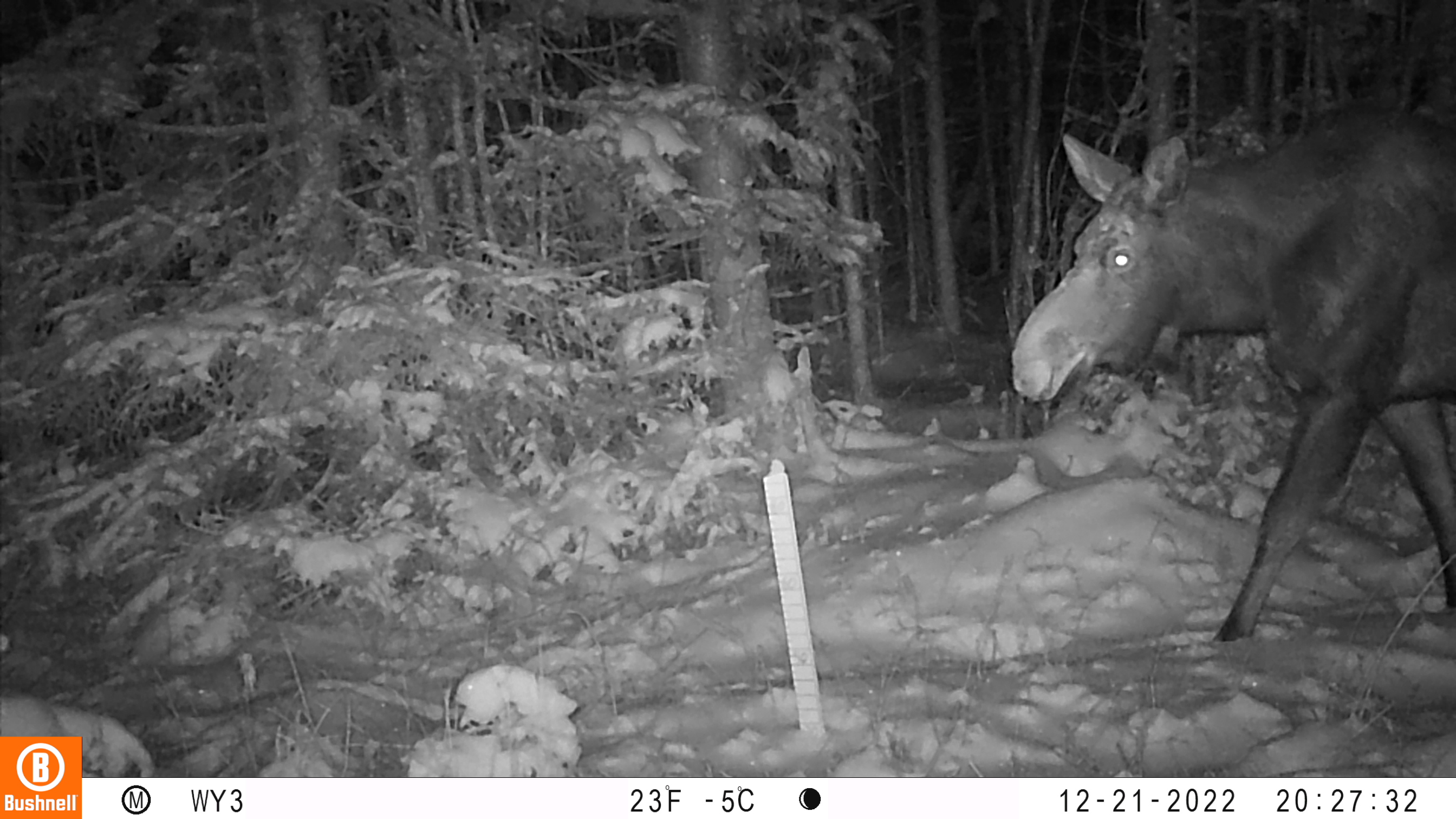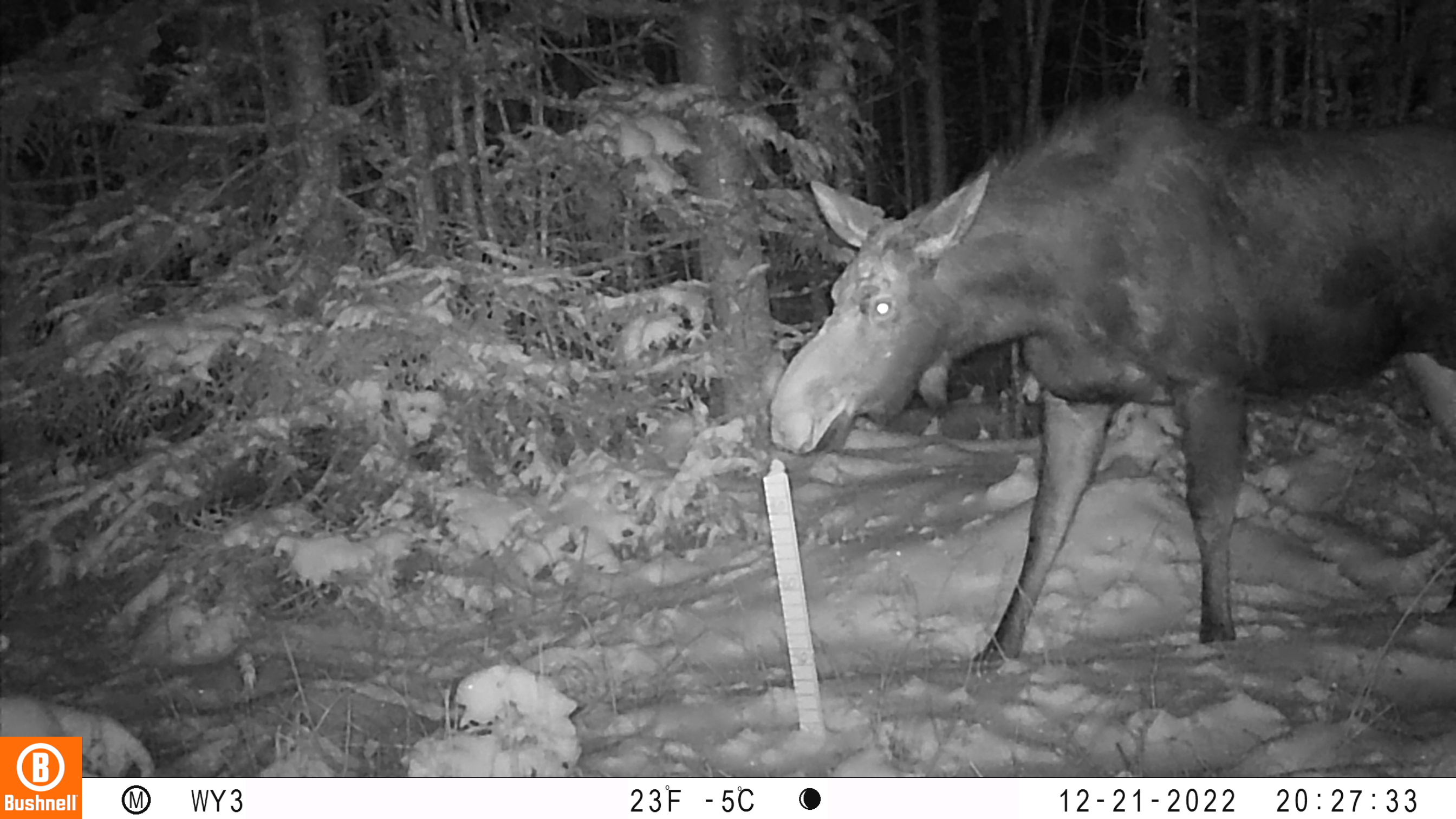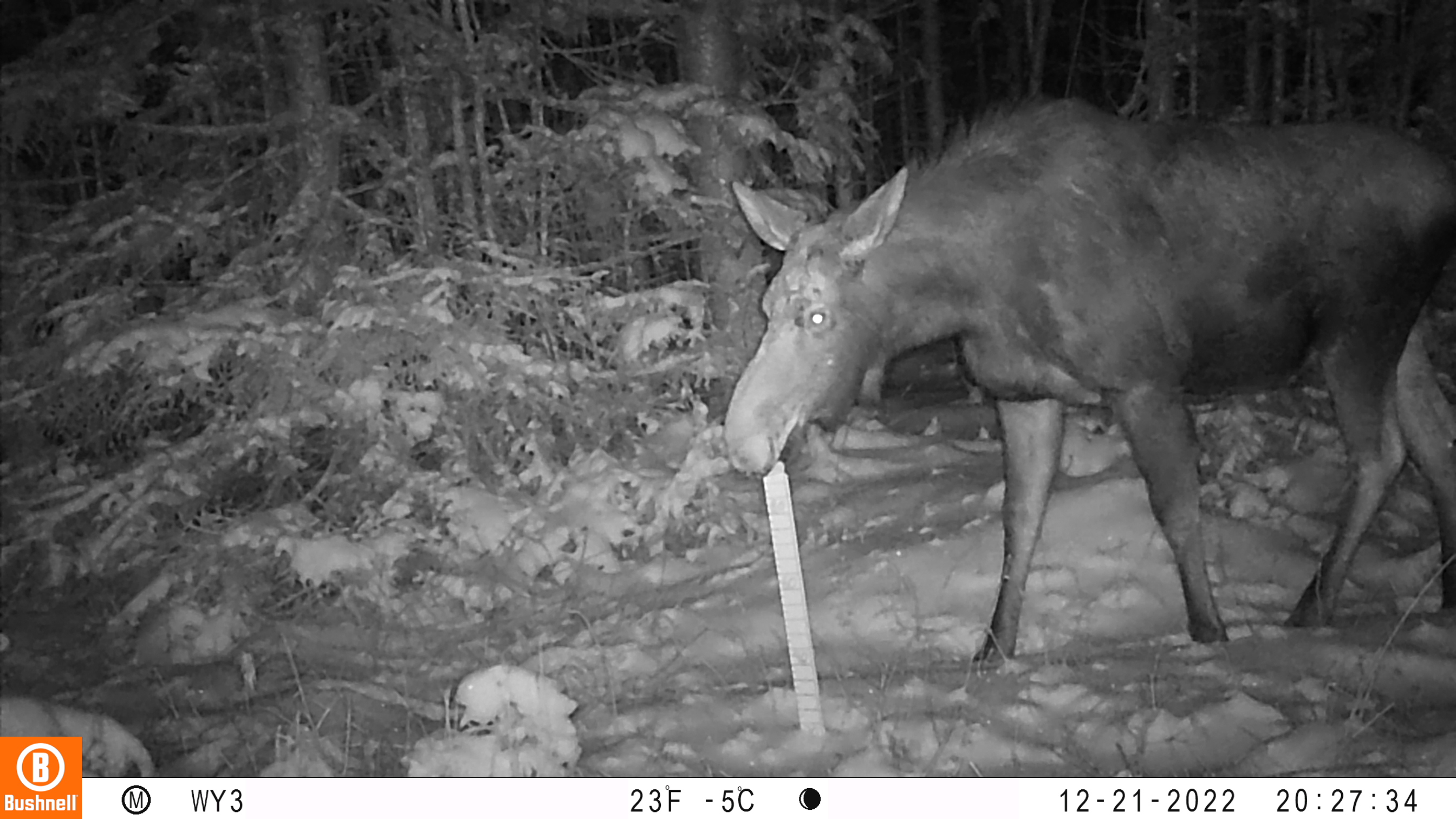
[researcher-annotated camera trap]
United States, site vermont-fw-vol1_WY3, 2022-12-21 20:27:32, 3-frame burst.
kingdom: Animalia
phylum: Chordata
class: Mammalia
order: Artiodactyla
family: Cervidae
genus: Alces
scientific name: Alces alces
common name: moose